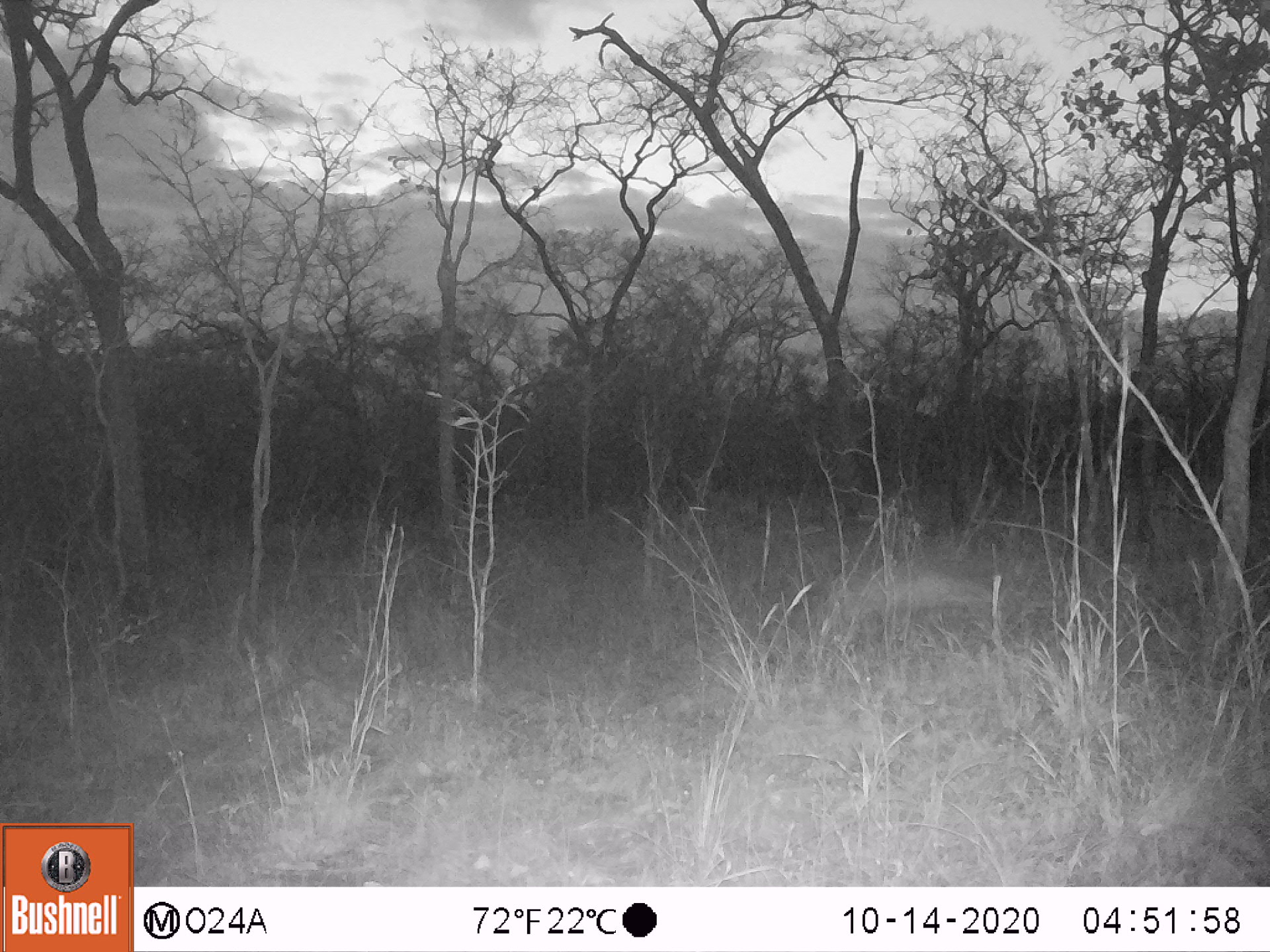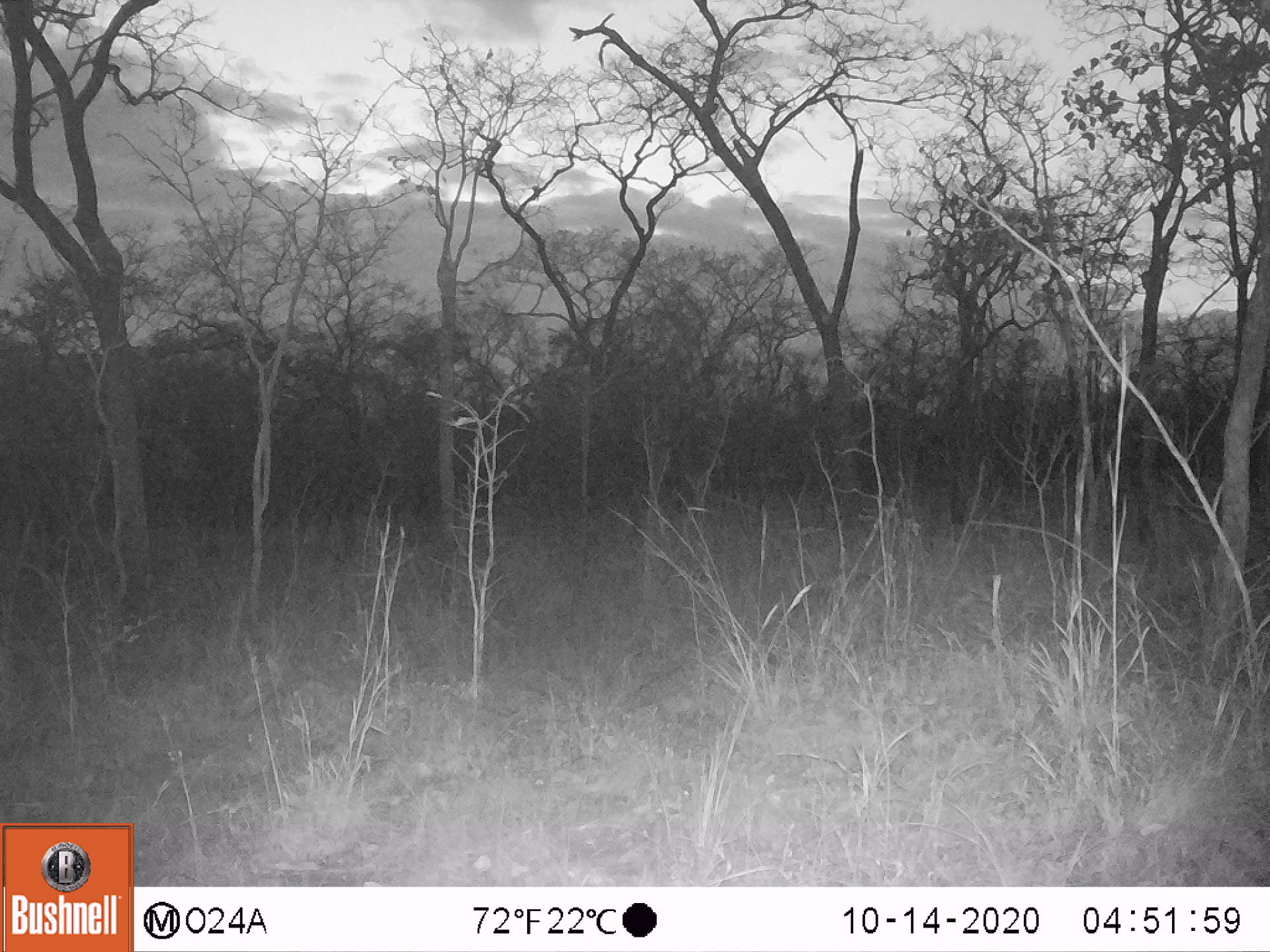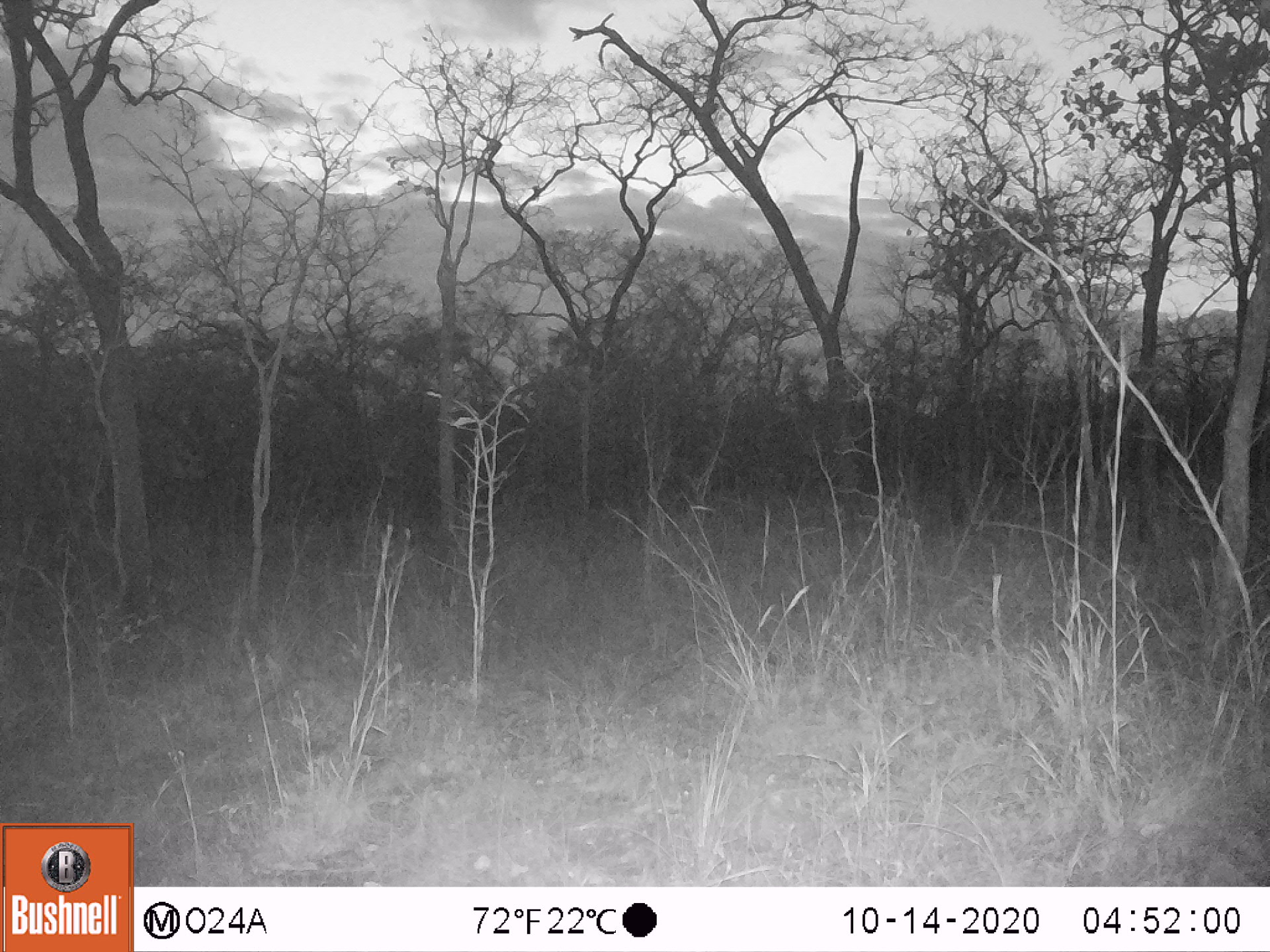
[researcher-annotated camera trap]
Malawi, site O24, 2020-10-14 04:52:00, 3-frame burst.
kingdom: Animalia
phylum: Chordata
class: Mammalia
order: Artiodactyla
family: Bovidae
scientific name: Antilopinae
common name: small antelope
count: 1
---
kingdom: Animalia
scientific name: Animalia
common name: other animal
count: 1